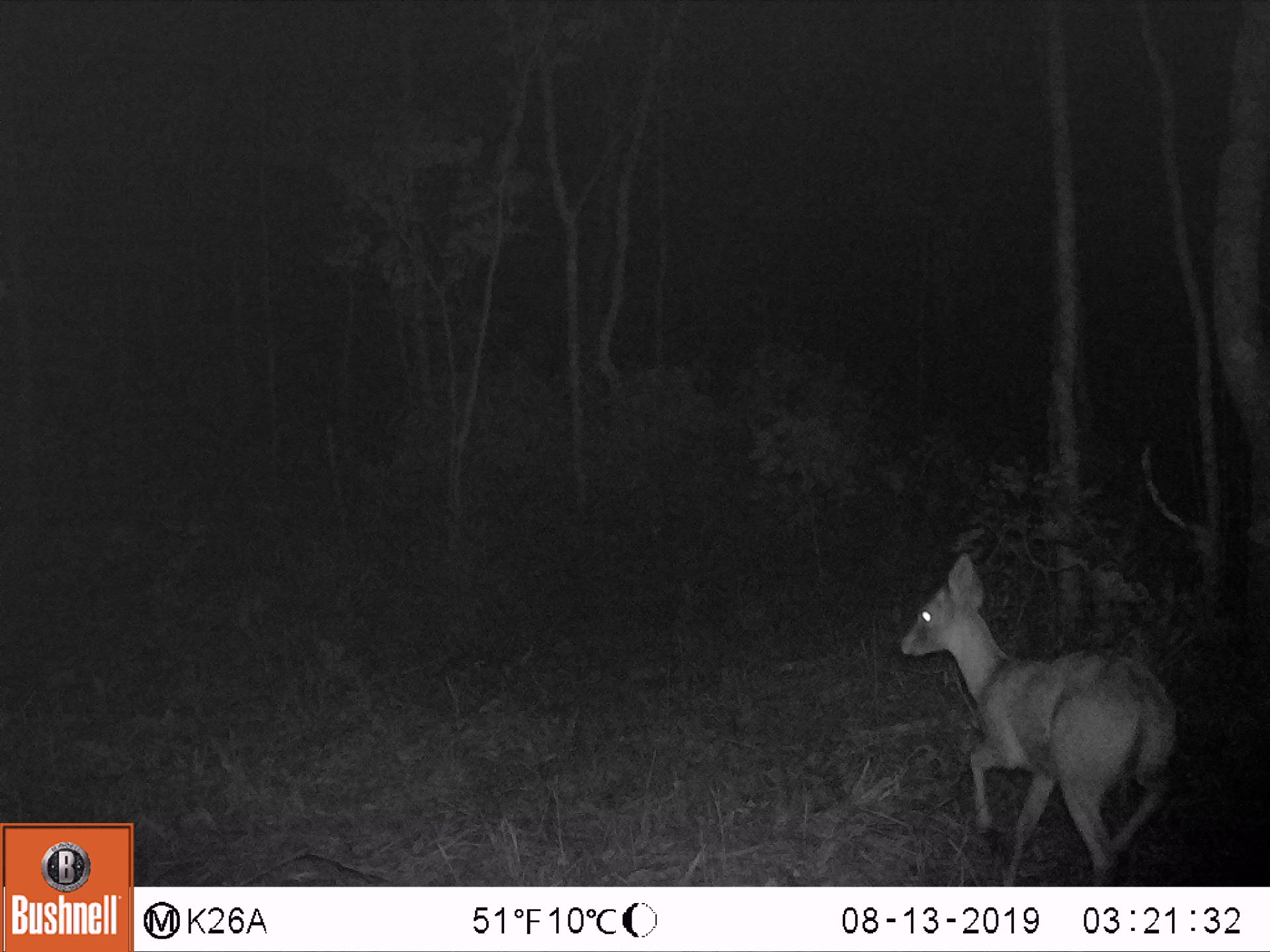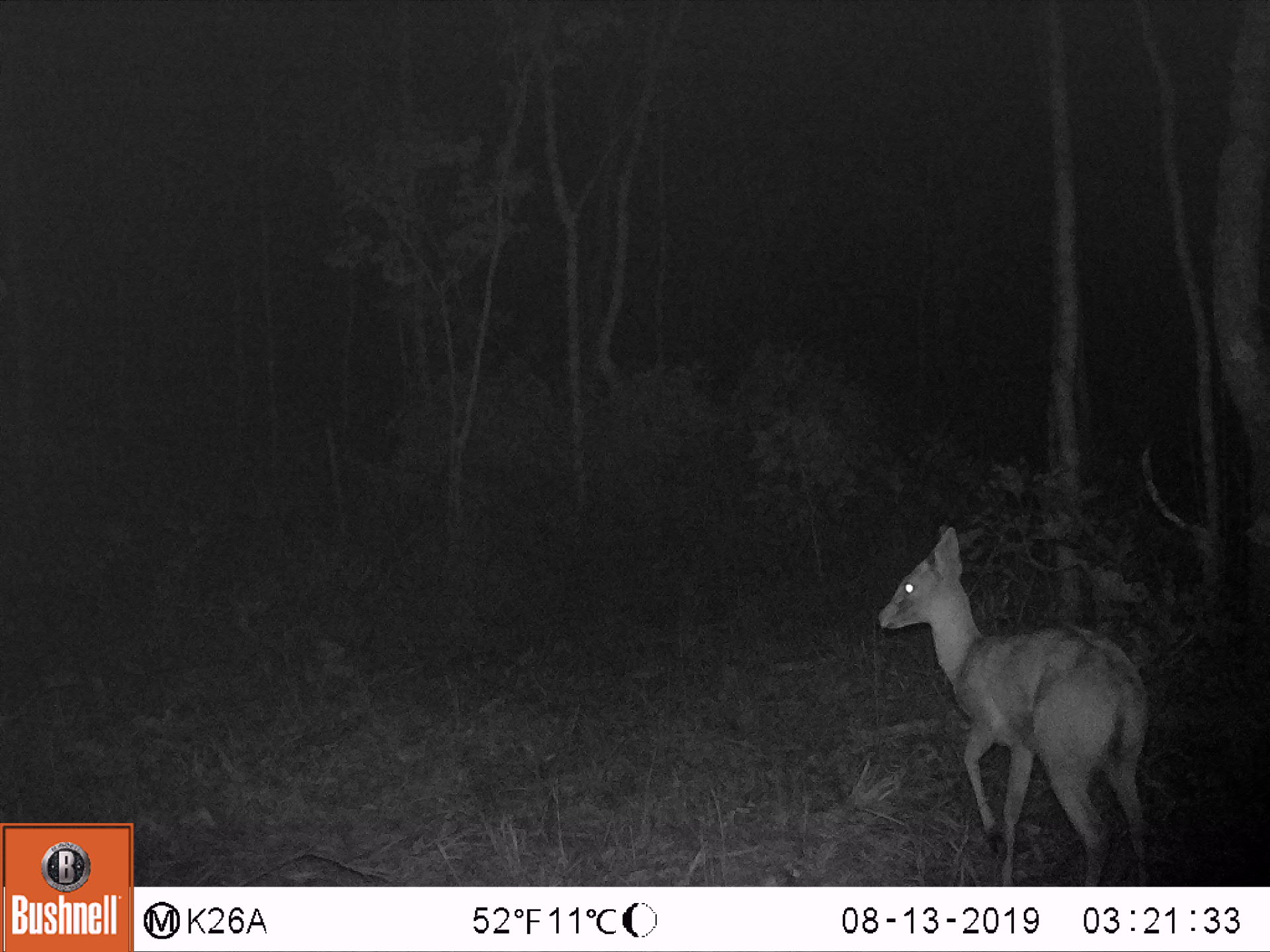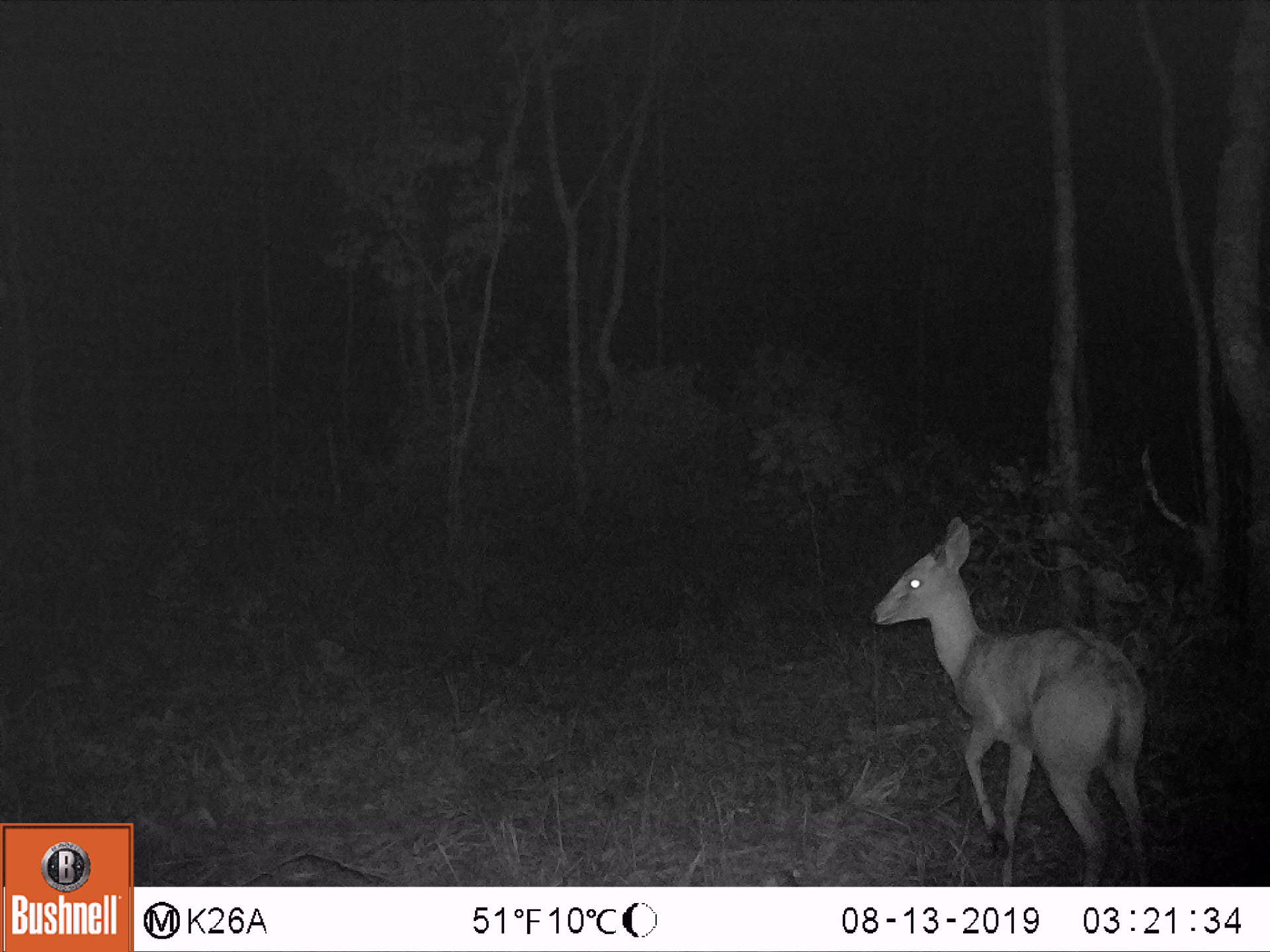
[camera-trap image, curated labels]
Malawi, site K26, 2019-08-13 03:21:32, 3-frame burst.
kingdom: Animalia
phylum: Chordata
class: Mammalia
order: Artiodactyla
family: Bovidae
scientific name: Antilopinae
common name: small antelope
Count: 1.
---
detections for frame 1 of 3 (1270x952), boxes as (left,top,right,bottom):
small antelope: (903,550,1180,876)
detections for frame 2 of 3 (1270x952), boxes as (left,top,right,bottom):
small antelope: (876,525,1149,878)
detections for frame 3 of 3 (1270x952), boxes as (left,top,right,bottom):
small antelope: (873,520,1153,876)